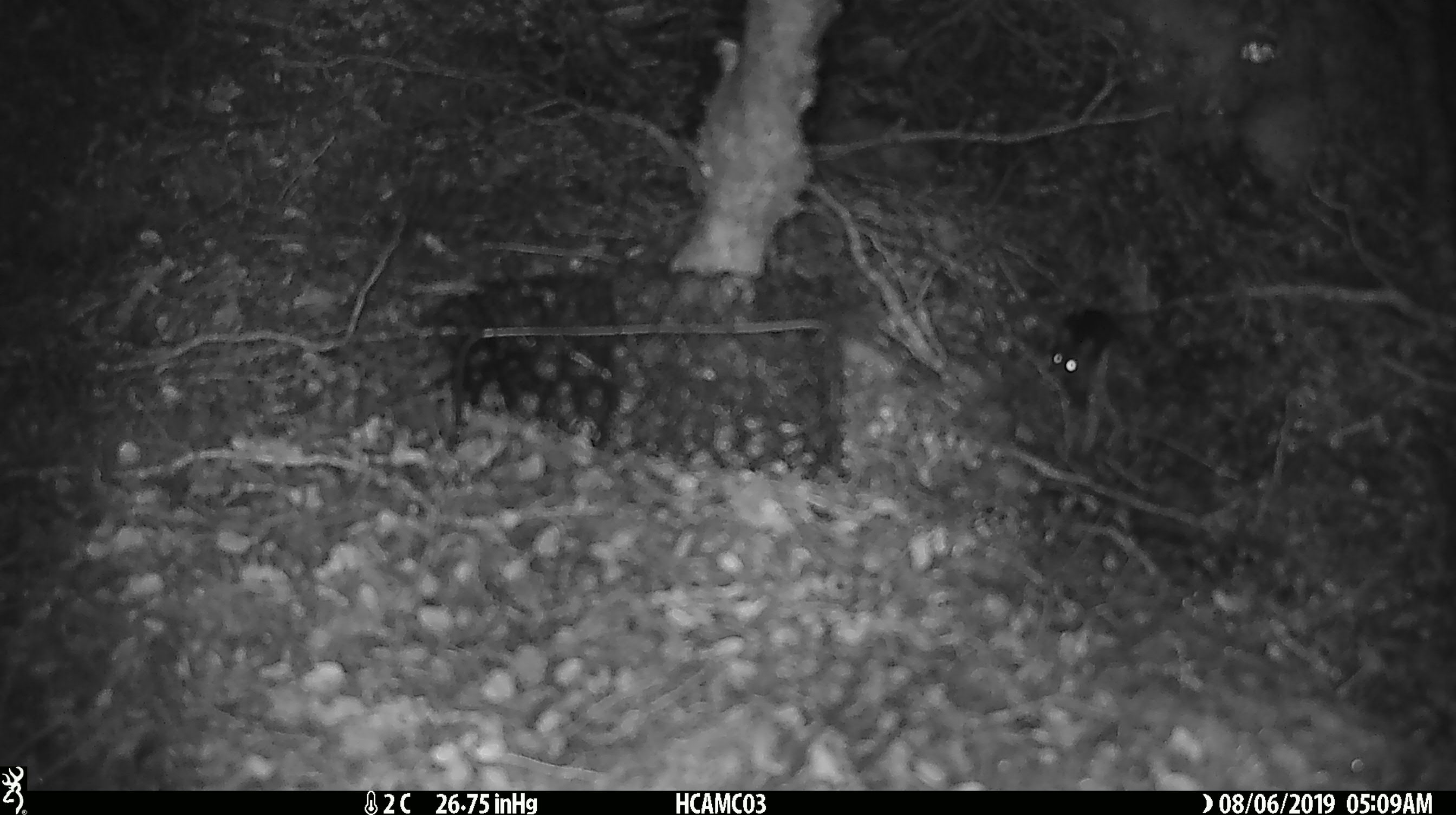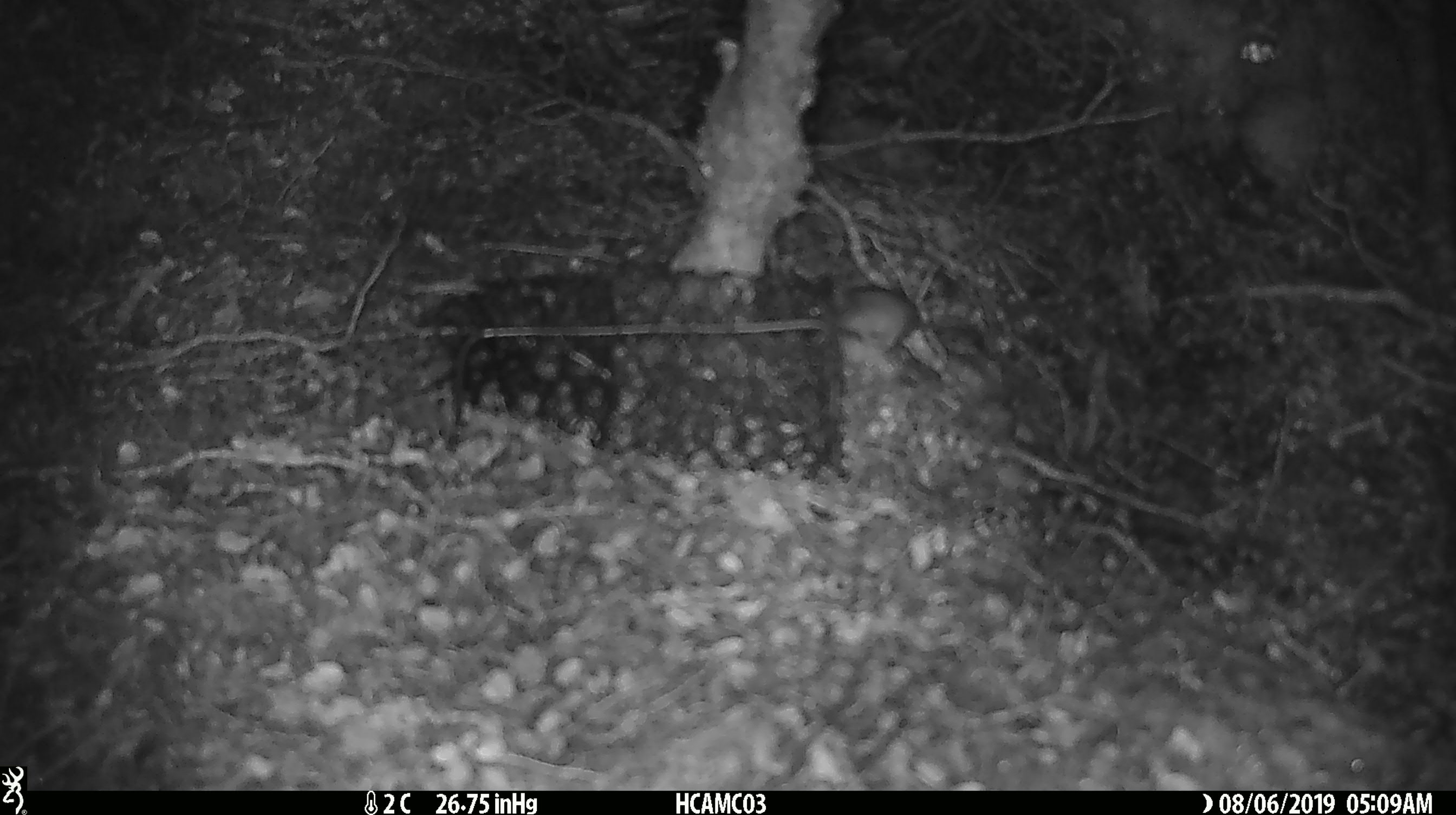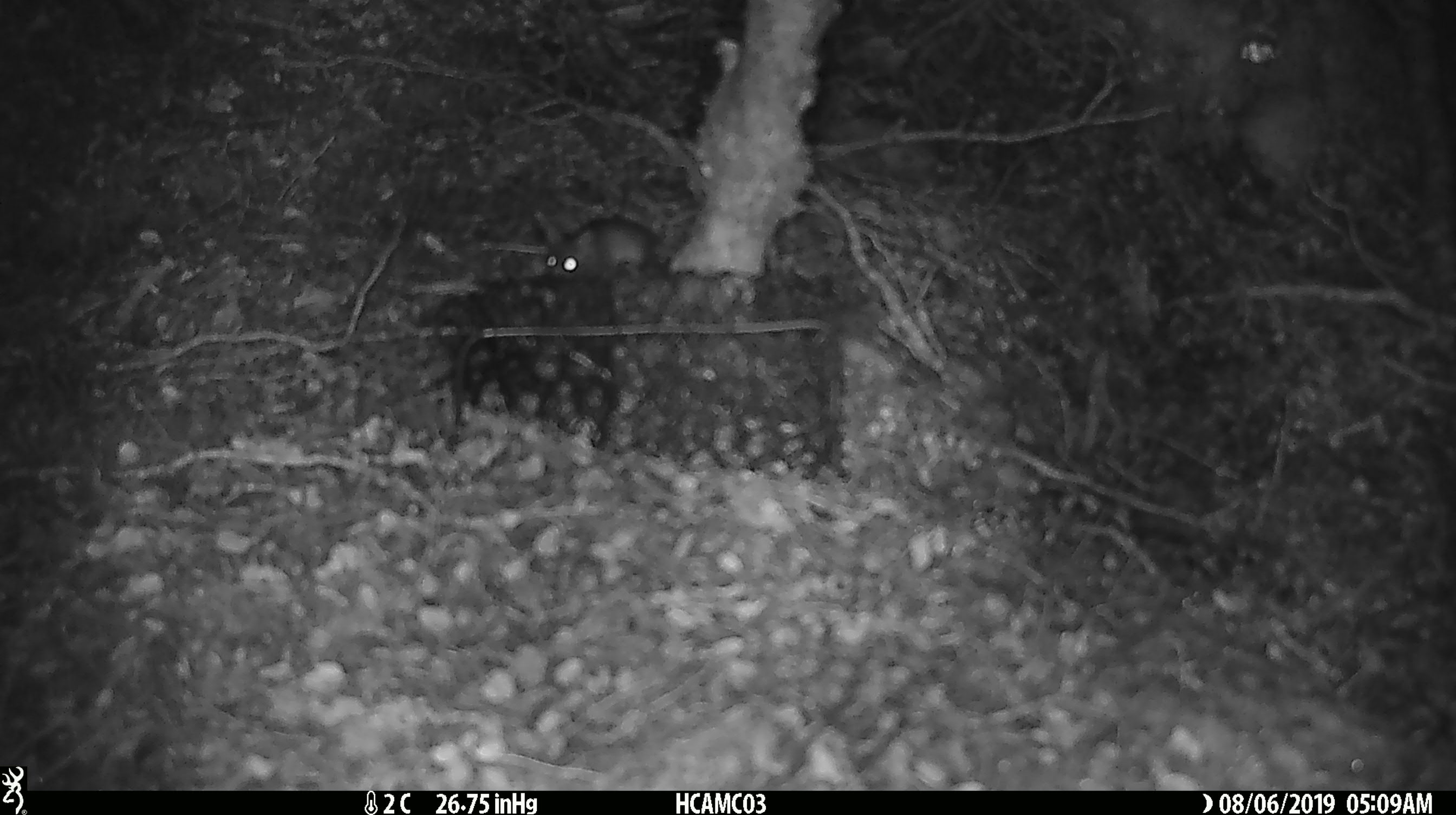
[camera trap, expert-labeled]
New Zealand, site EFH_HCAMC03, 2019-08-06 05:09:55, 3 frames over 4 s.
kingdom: Animalia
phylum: Chordata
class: Mammalia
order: Rodentia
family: Muridae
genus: Mus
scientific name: Mus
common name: mouse